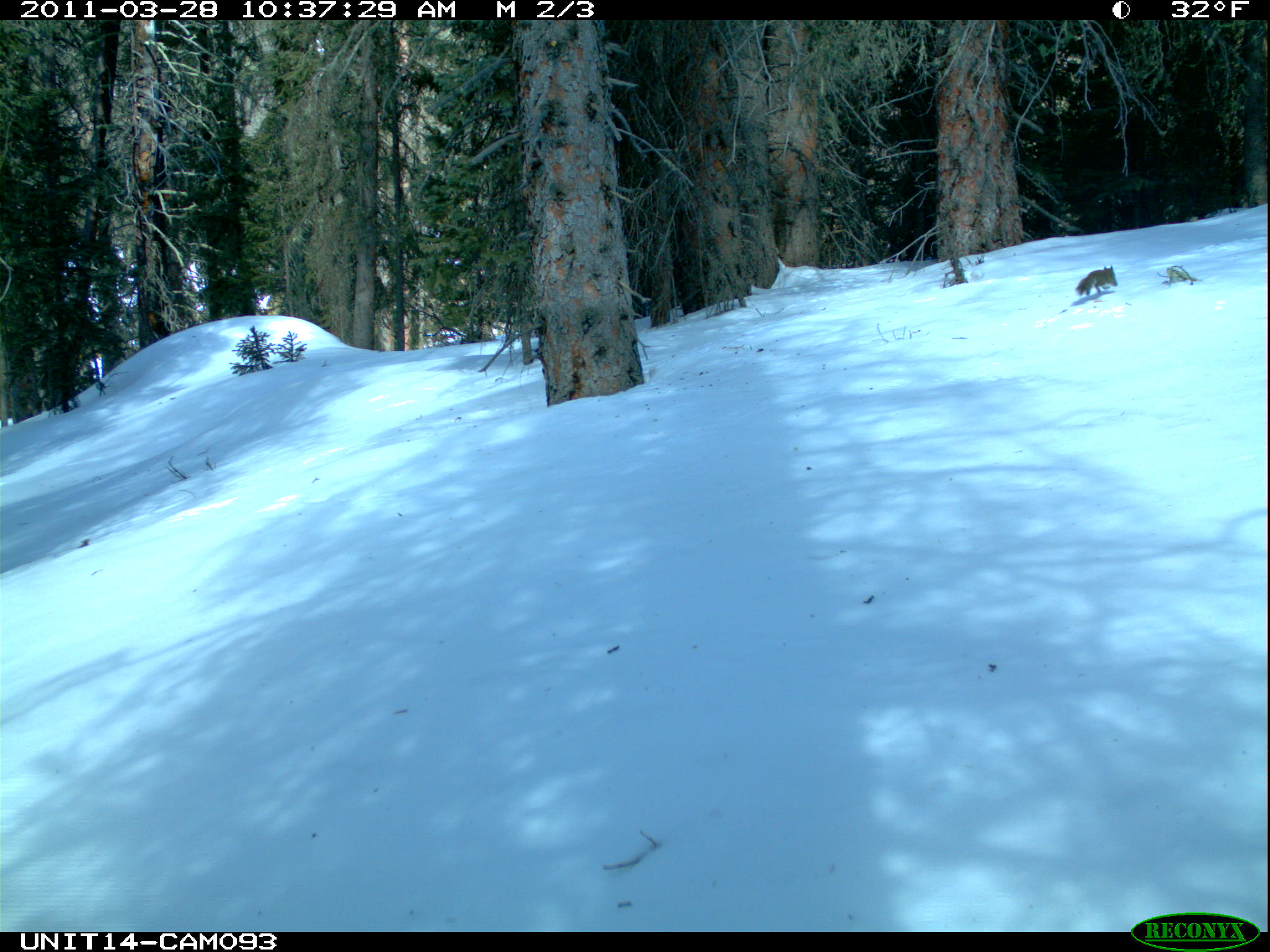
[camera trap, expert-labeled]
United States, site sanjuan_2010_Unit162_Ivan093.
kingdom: Animalia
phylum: Chordata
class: Mammalia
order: Rodentia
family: Sciuridae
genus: Tamiasciurus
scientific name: Tamiasciurus hudsonicus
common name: american red squirrel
Tamiasciurus hudsonicus (american red squirrel).